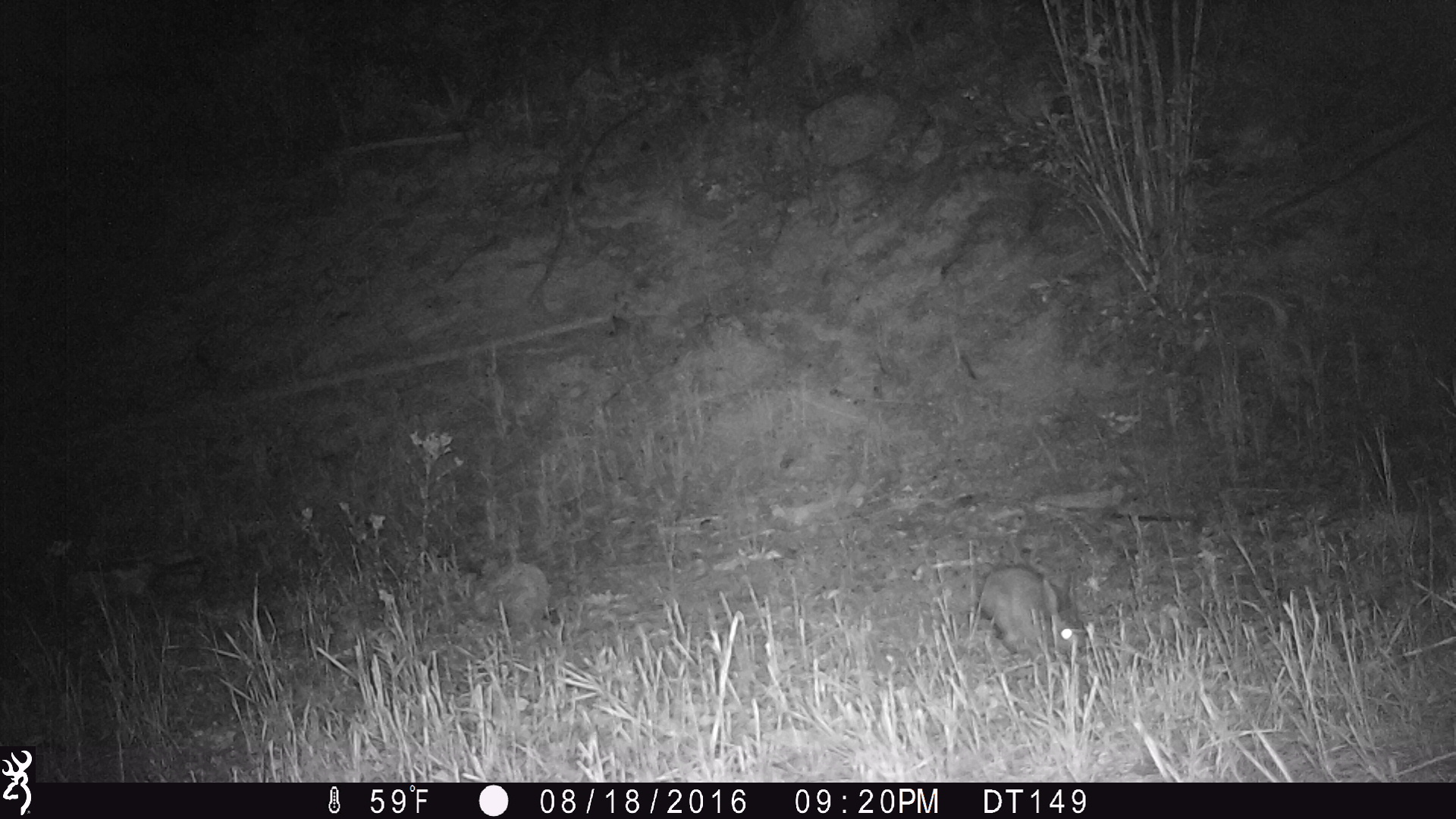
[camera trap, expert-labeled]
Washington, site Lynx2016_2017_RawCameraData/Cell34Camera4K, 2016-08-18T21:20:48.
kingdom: Animalia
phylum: Chordata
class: Mammalia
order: Lagomorpha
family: Leporidae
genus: Lepus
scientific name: Lepus americanus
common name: snowshoe hare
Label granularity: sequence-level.